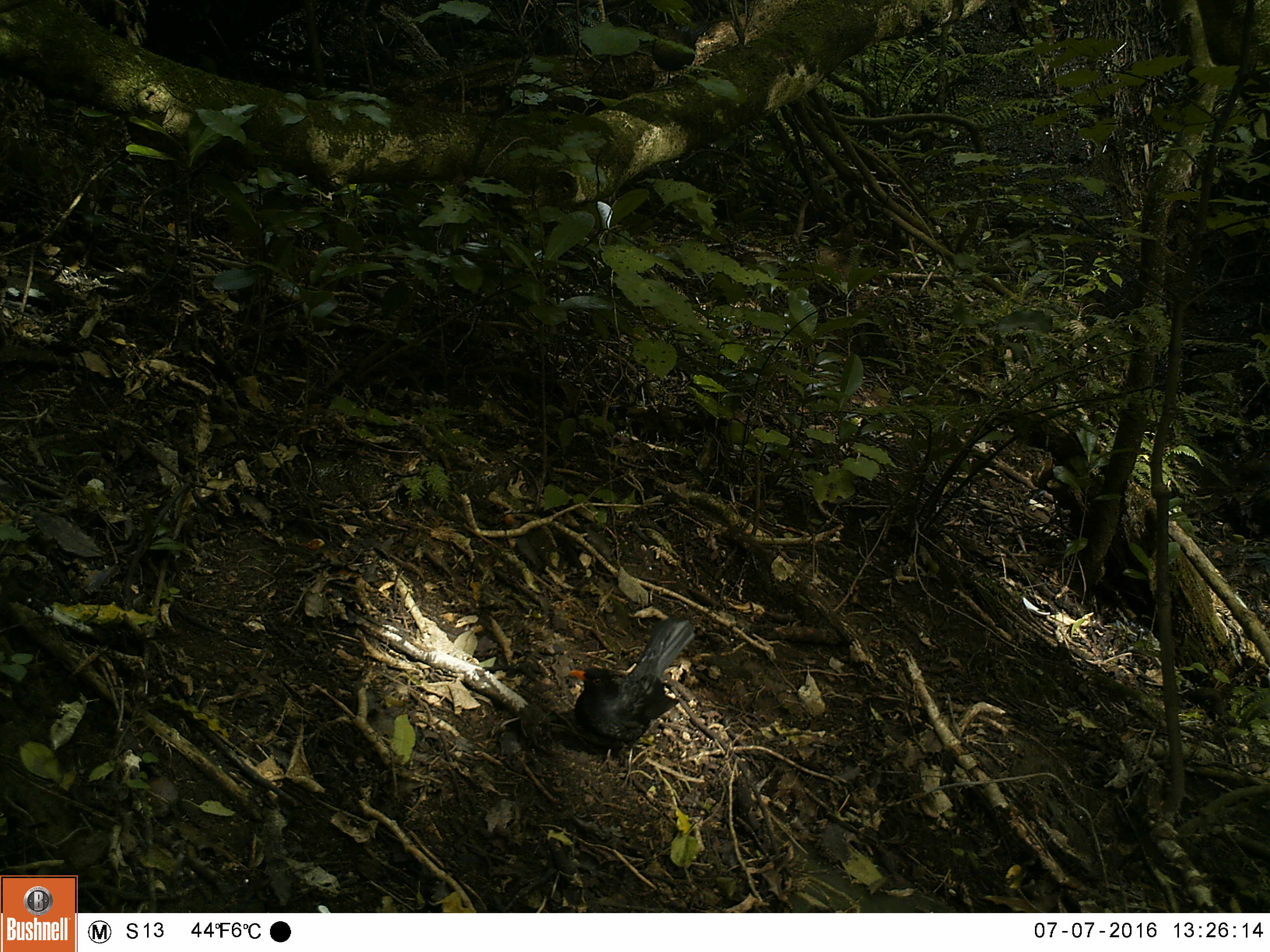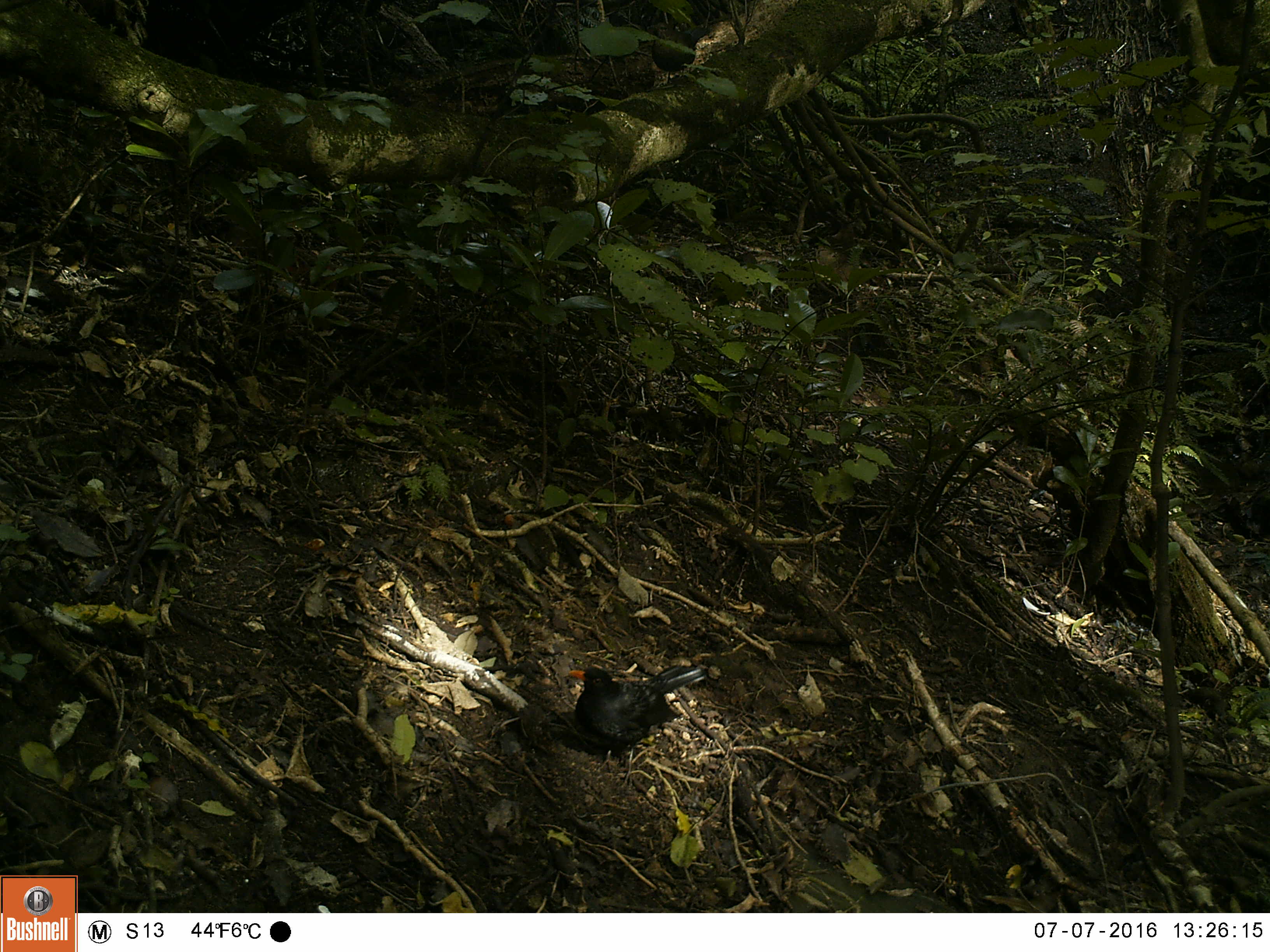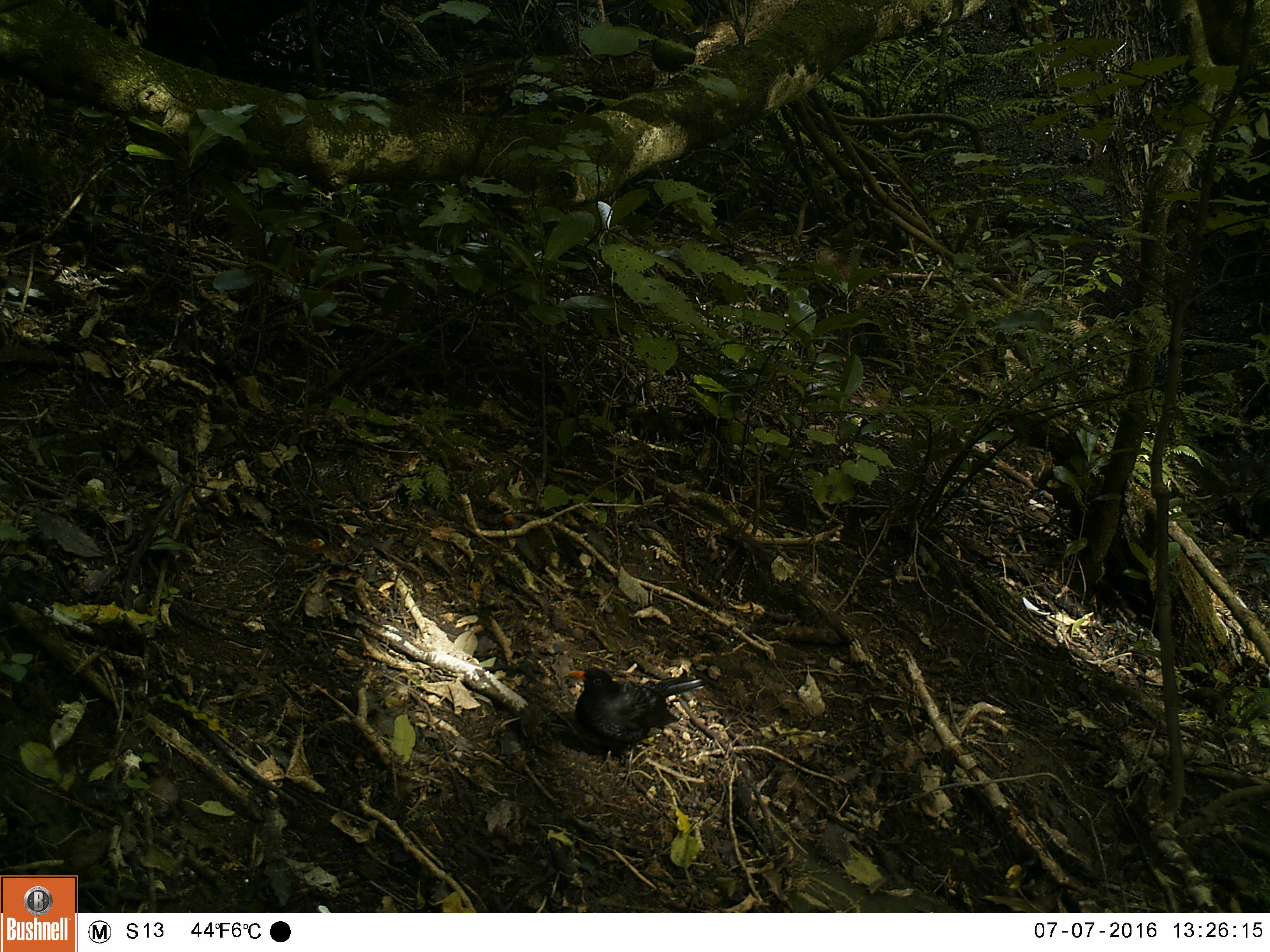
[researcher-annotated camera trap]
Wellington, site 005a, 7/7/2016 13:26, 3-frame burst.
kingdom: Animalia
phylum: Chordata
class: Aves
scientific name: Aves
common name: bird